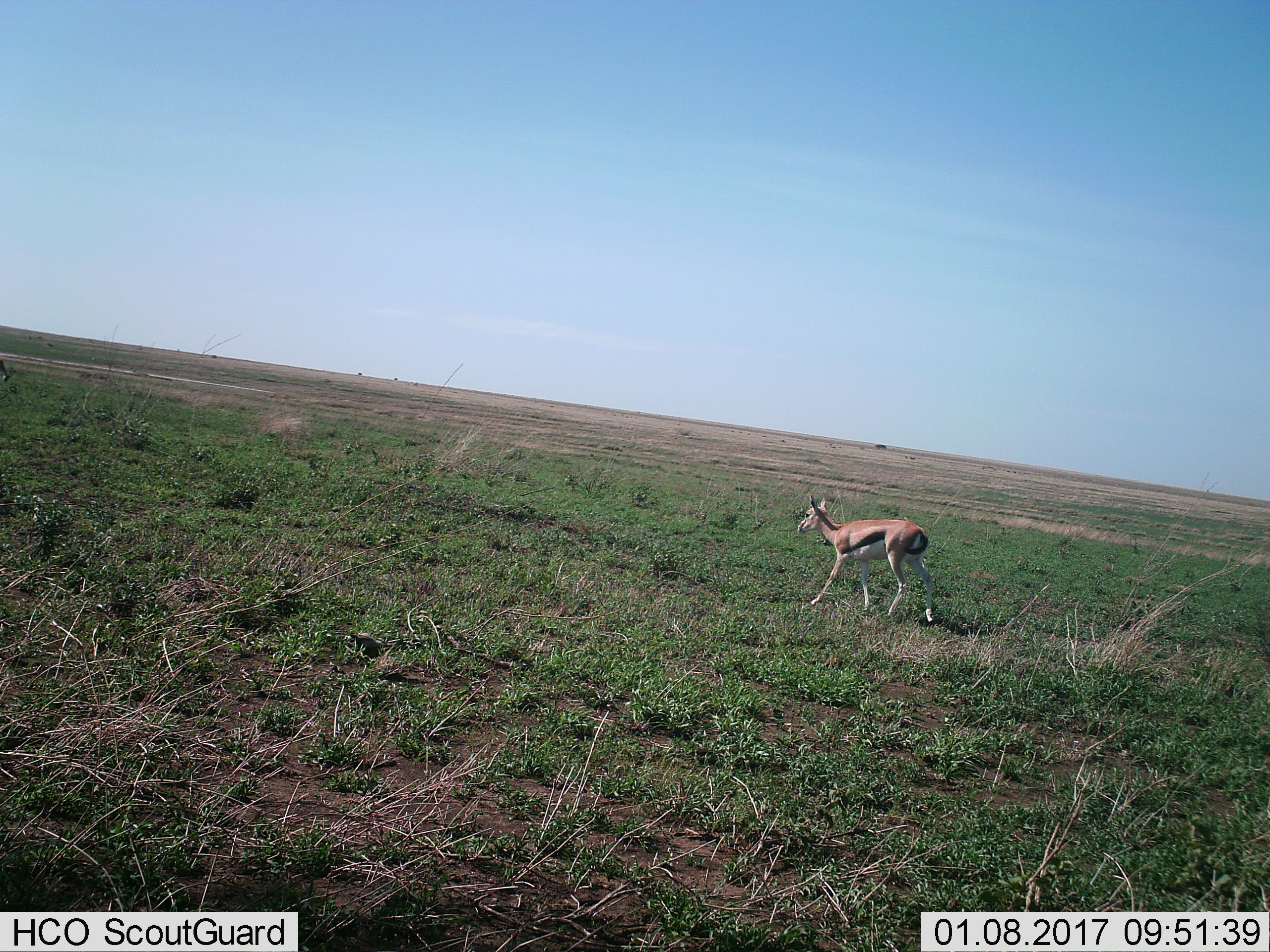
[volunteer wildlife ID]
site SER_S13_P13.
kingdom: Animalia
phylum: Chordata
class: Mammalia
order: Artiodactyla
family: Bovidae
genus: Eudorcas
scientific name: Eudorcas thomsonii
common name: thomson's gazelle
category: gazellethomsons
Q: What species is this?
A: Gazellethomsons (thomson's gazelle) (Eudorcas thomsonii).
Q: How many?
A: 1.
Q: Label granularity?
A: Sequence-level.